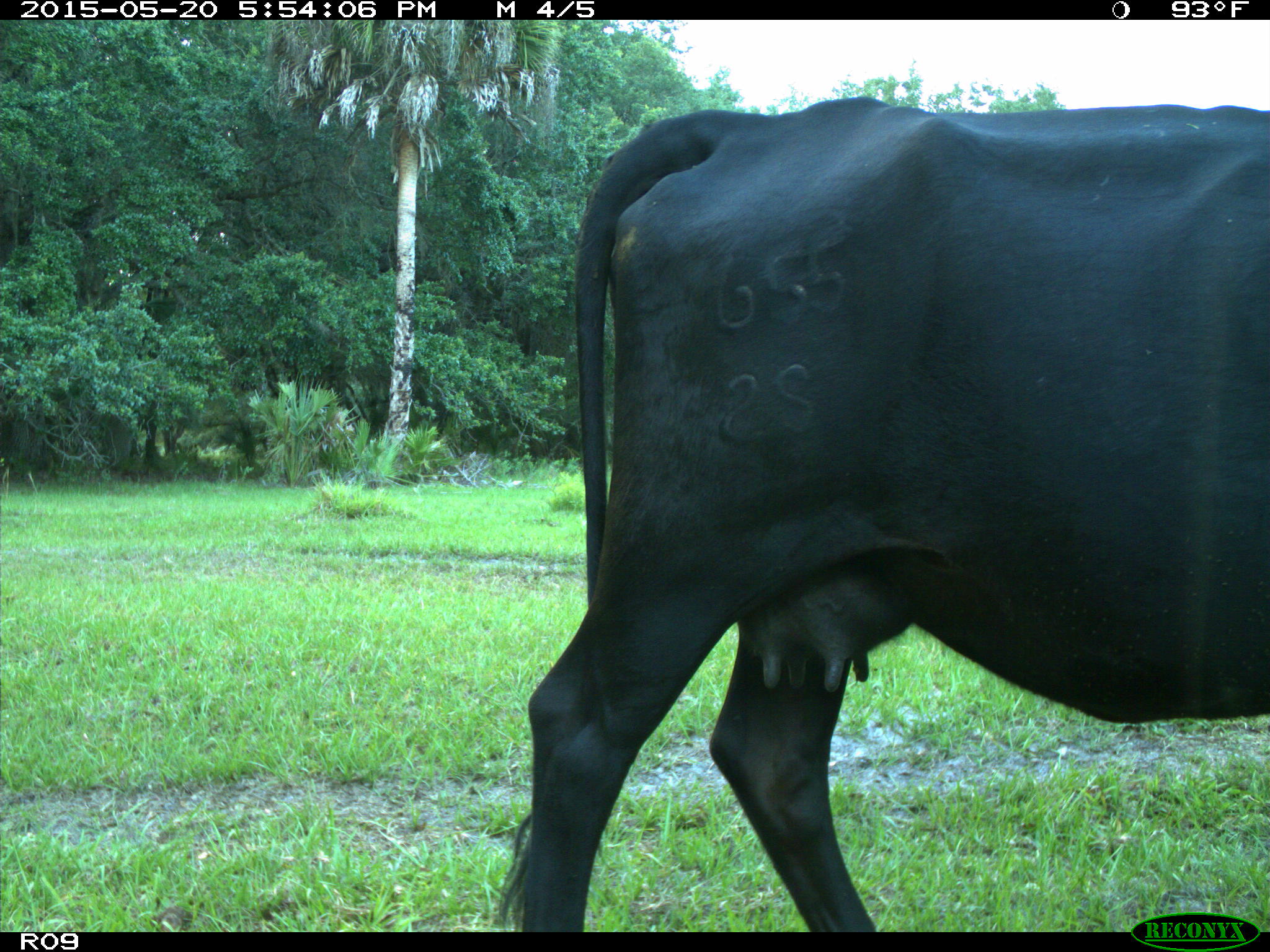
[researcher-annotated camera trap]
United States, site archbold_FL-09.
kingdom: Animalia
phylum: Chordata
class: Mammalia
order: Artiodactyla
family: Bovidae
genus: Bos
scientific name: Bos taurus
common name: domestic cow